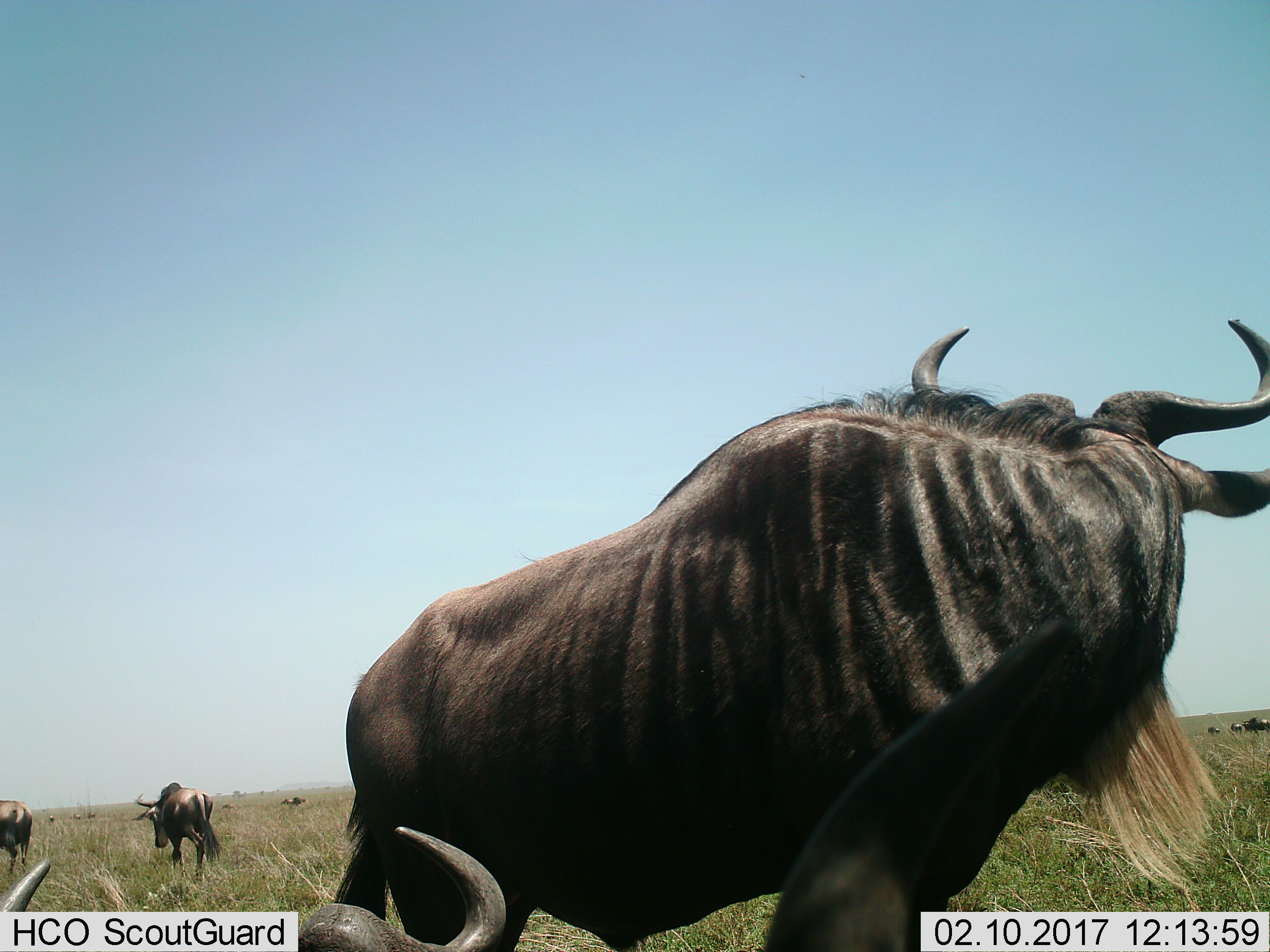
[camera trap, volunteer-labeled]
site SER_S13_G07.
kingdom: Animalia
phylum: Chordata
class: Mammalia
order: Artiodactyla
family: Bovidae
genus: Connochaetes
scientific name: Connochaetes taurinus taurinus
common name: blue wildebeest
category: wildebeestblue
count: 11-50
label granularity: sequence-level